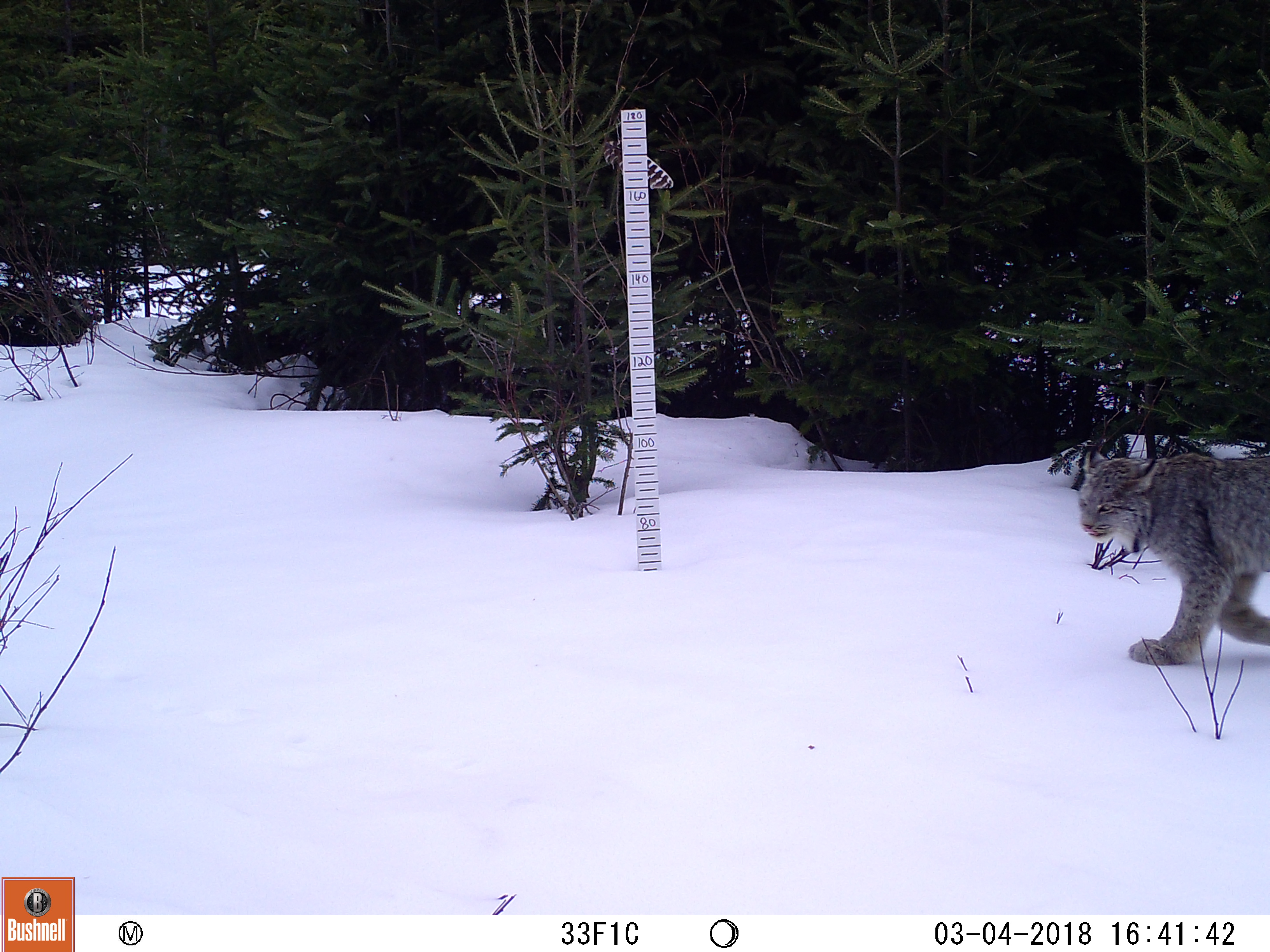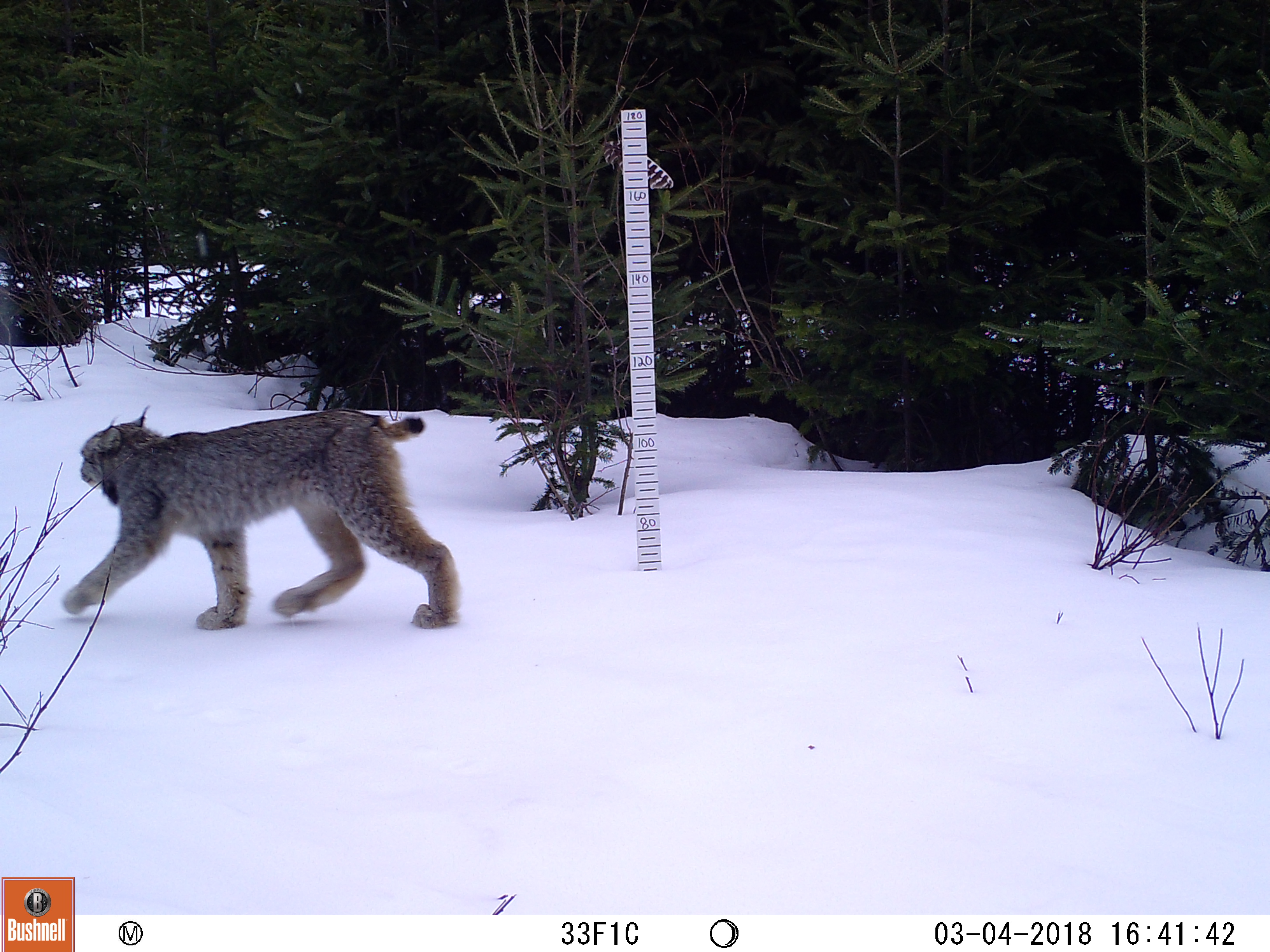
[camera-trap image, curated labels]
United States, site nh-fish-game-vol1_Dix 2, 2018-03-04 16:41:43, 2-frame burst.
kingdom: Animalia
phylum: Chordata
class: Mammalia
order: Carnivora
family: Felidae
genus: Lynx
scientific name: Lynx canadensis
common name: canada lynx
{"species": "canada lynx (Lynx canadensis)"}